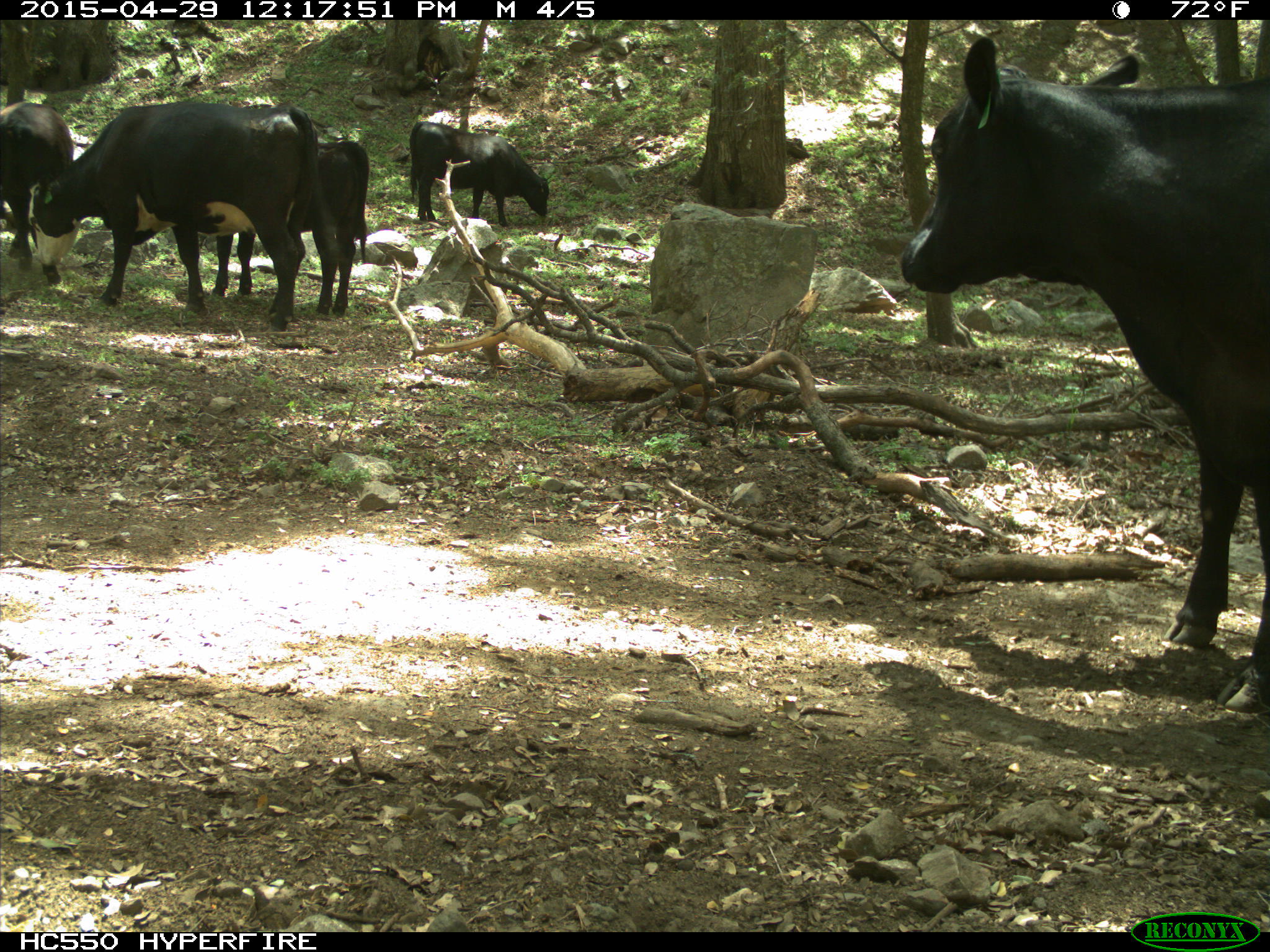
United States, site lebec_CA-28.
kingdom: Animalia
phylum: Chordata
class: Mammalia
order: Artiodactyla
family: Bovidae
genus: Bos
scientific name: Bos taurus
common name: domestic cow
Bos taurus (domestic cow).